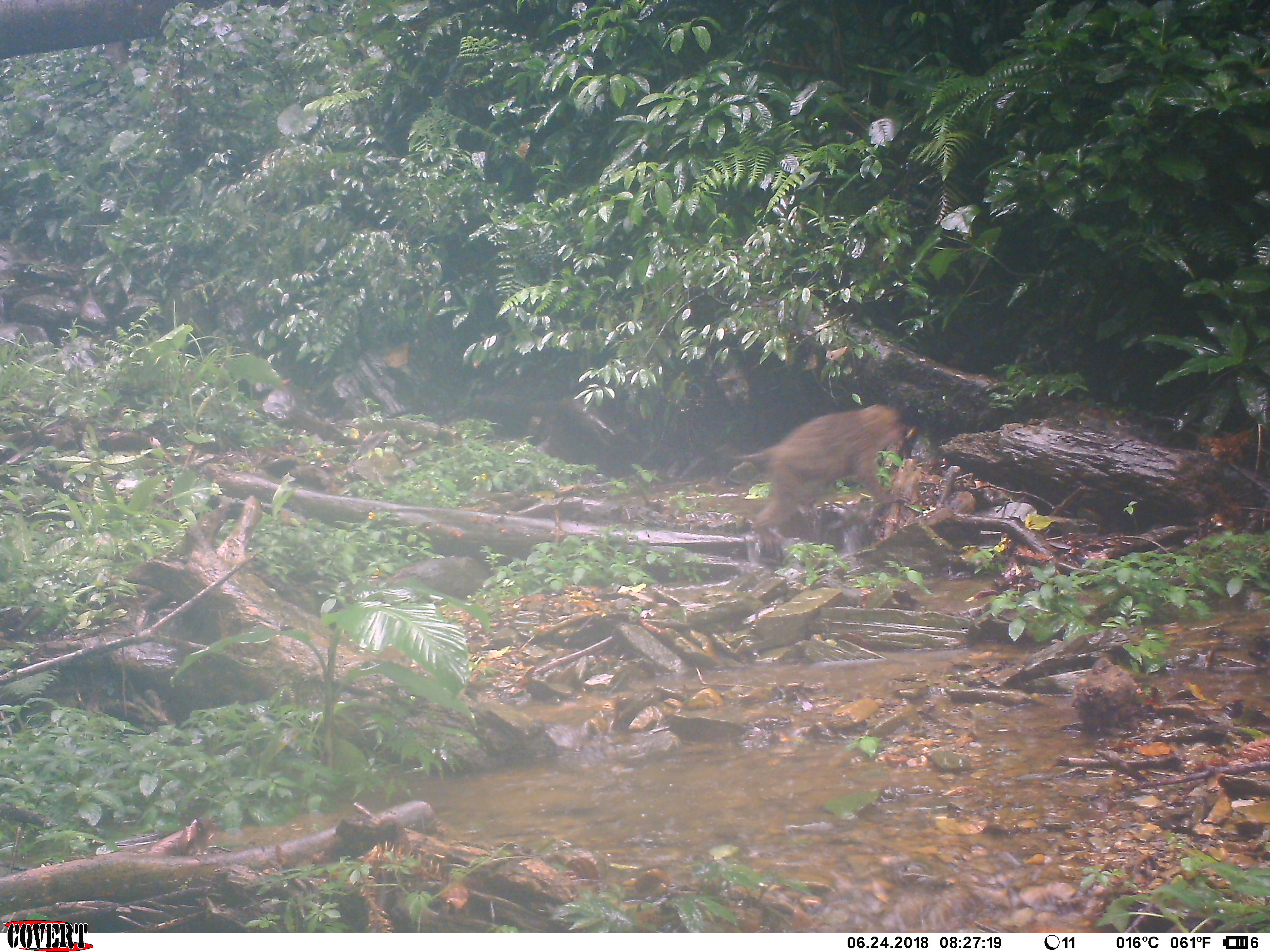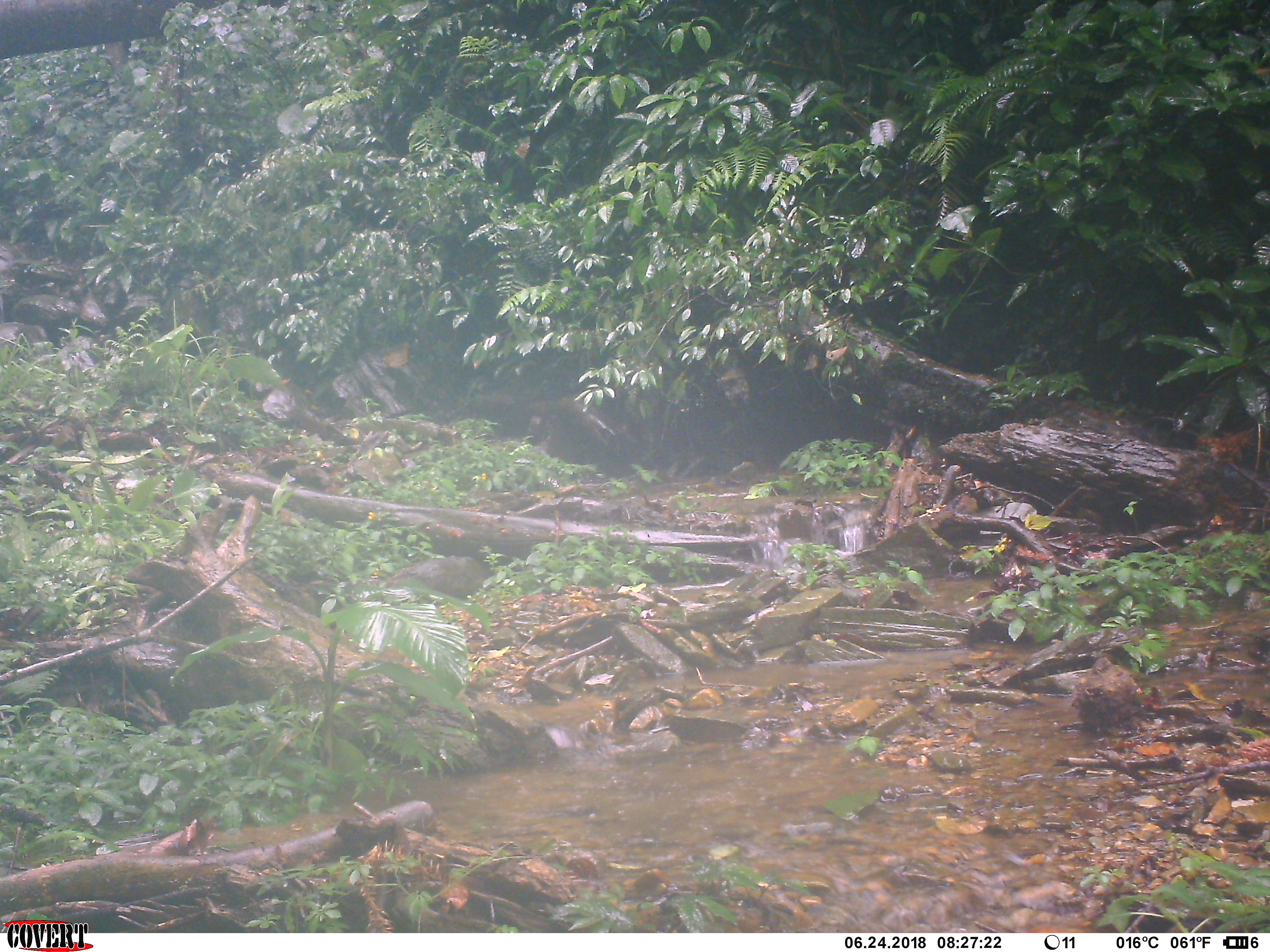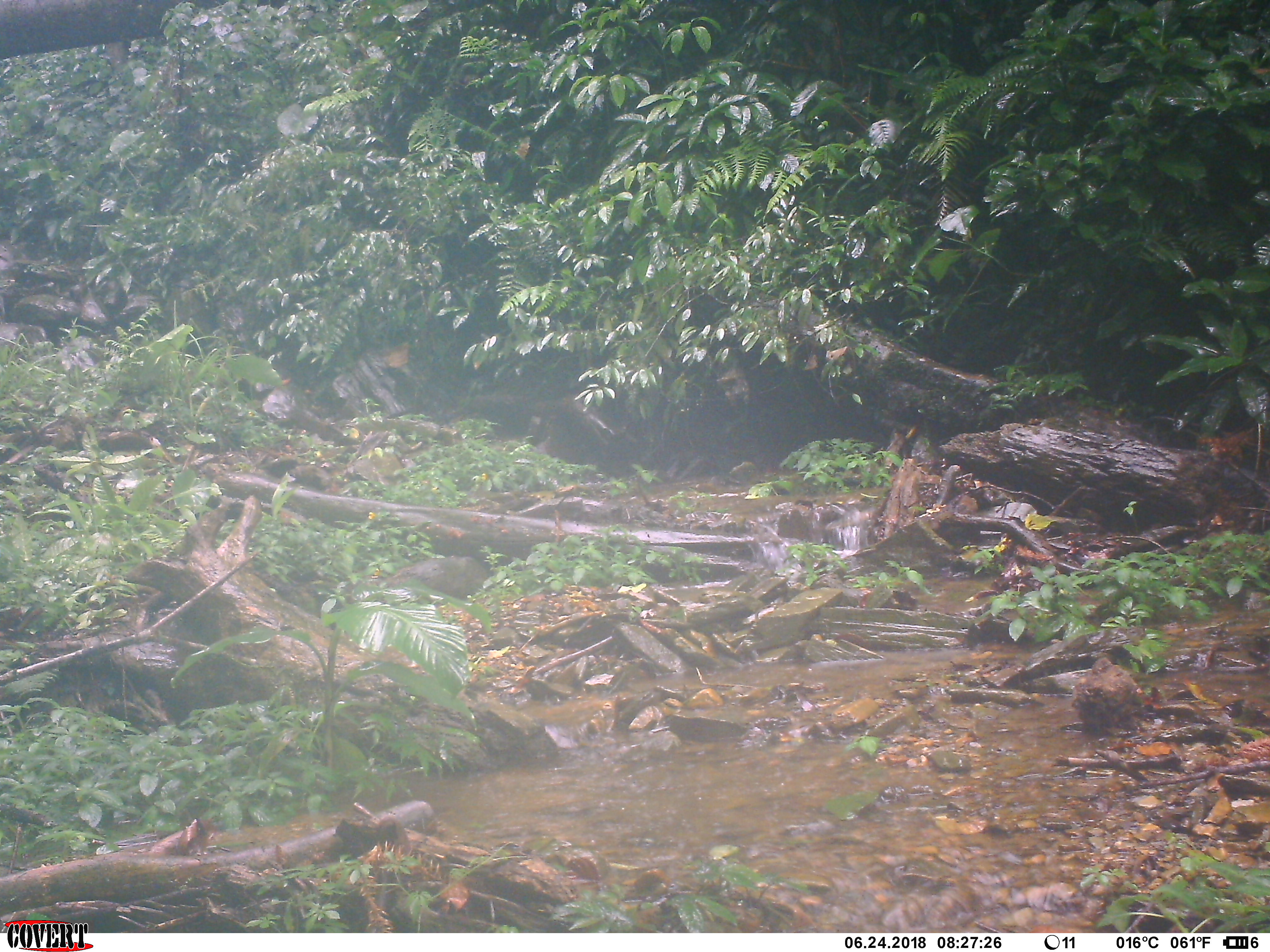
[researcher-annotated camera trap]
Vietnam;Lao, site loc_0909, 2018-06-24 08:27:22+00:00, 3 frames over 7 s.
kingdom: Animalia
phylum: Chordata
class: Mammalia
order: Primates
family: Cercopithecidae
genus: Macaca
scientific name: Macaca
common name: macaque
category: unidentified macaque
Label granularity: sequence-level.